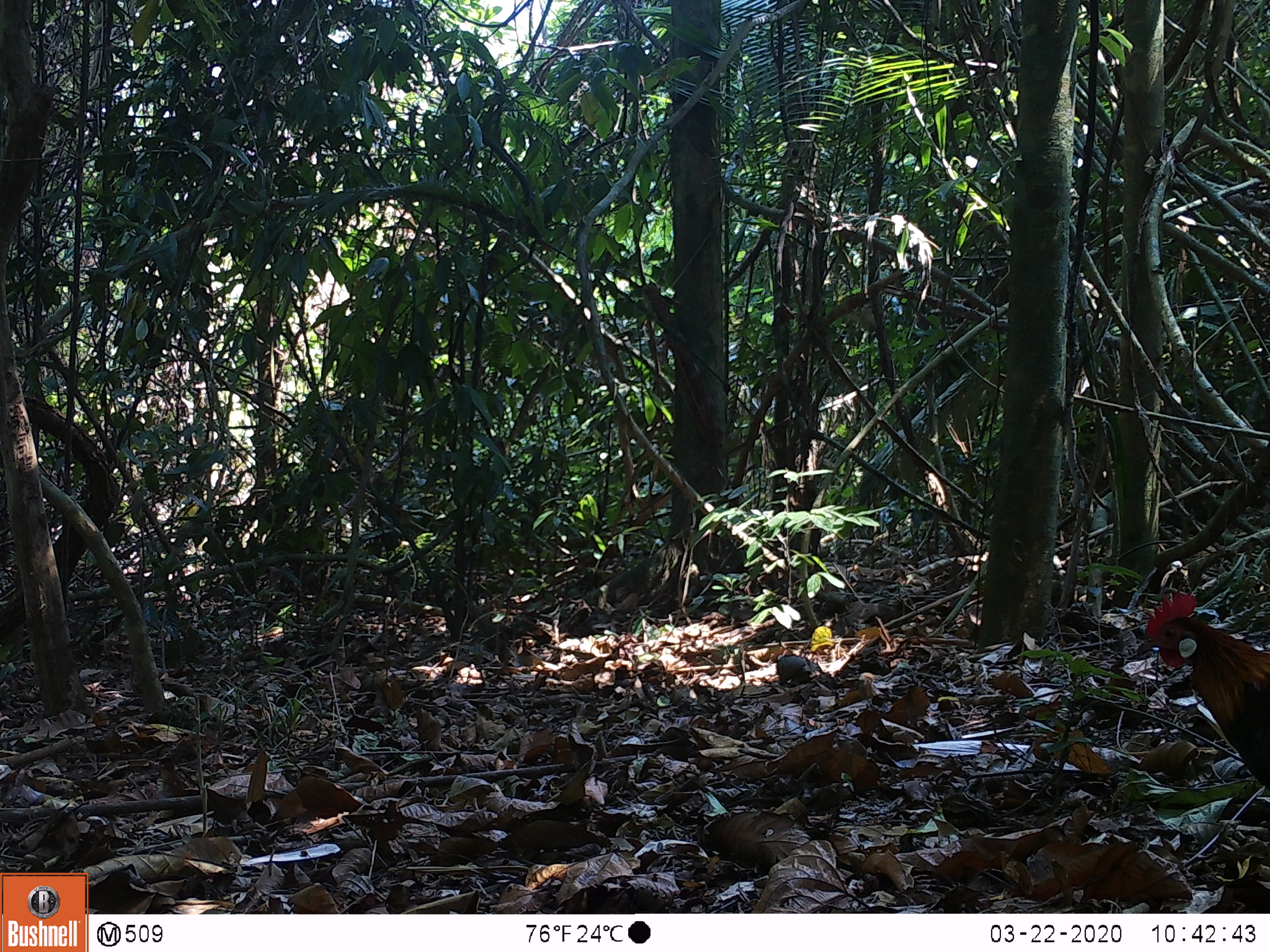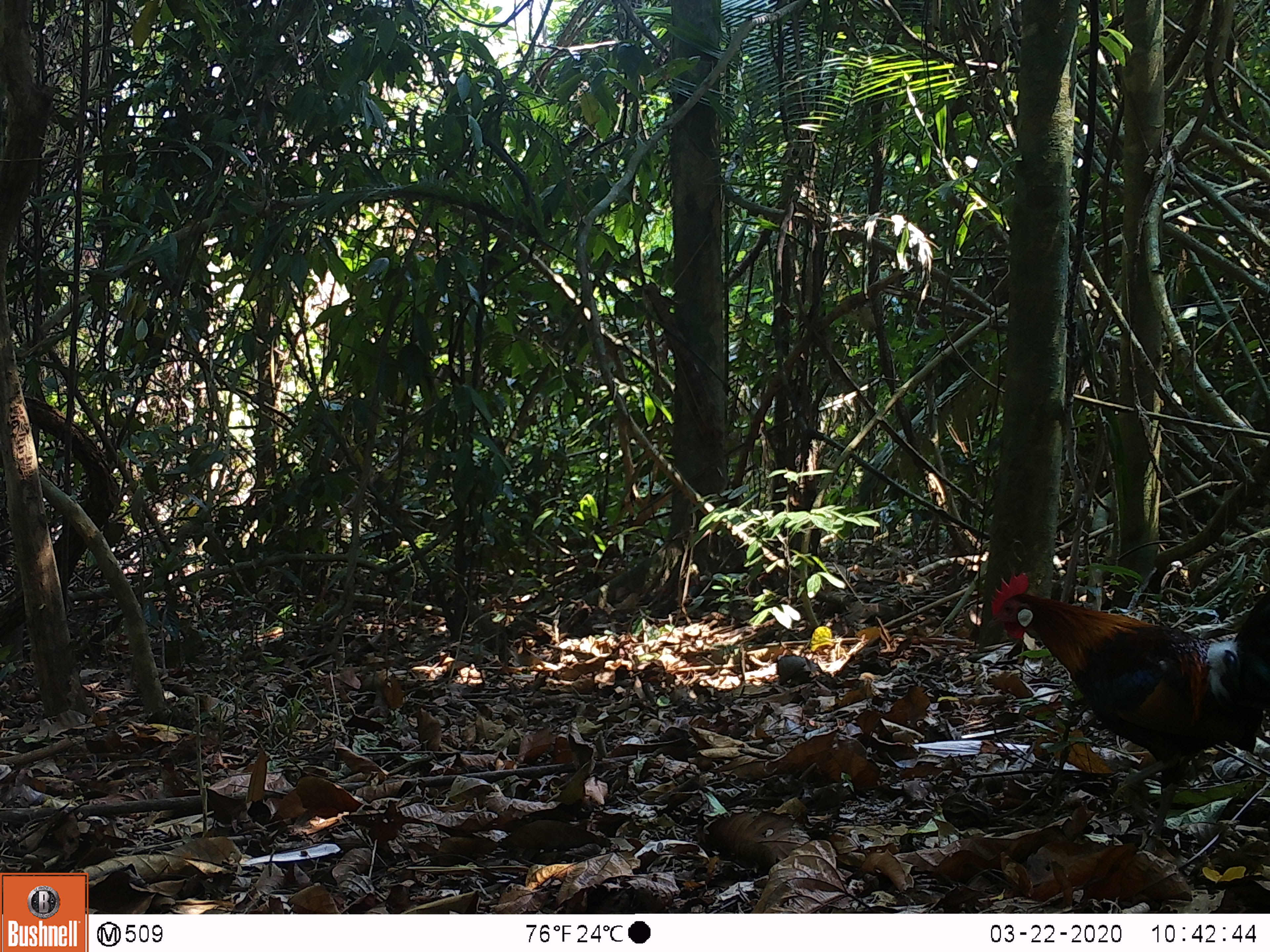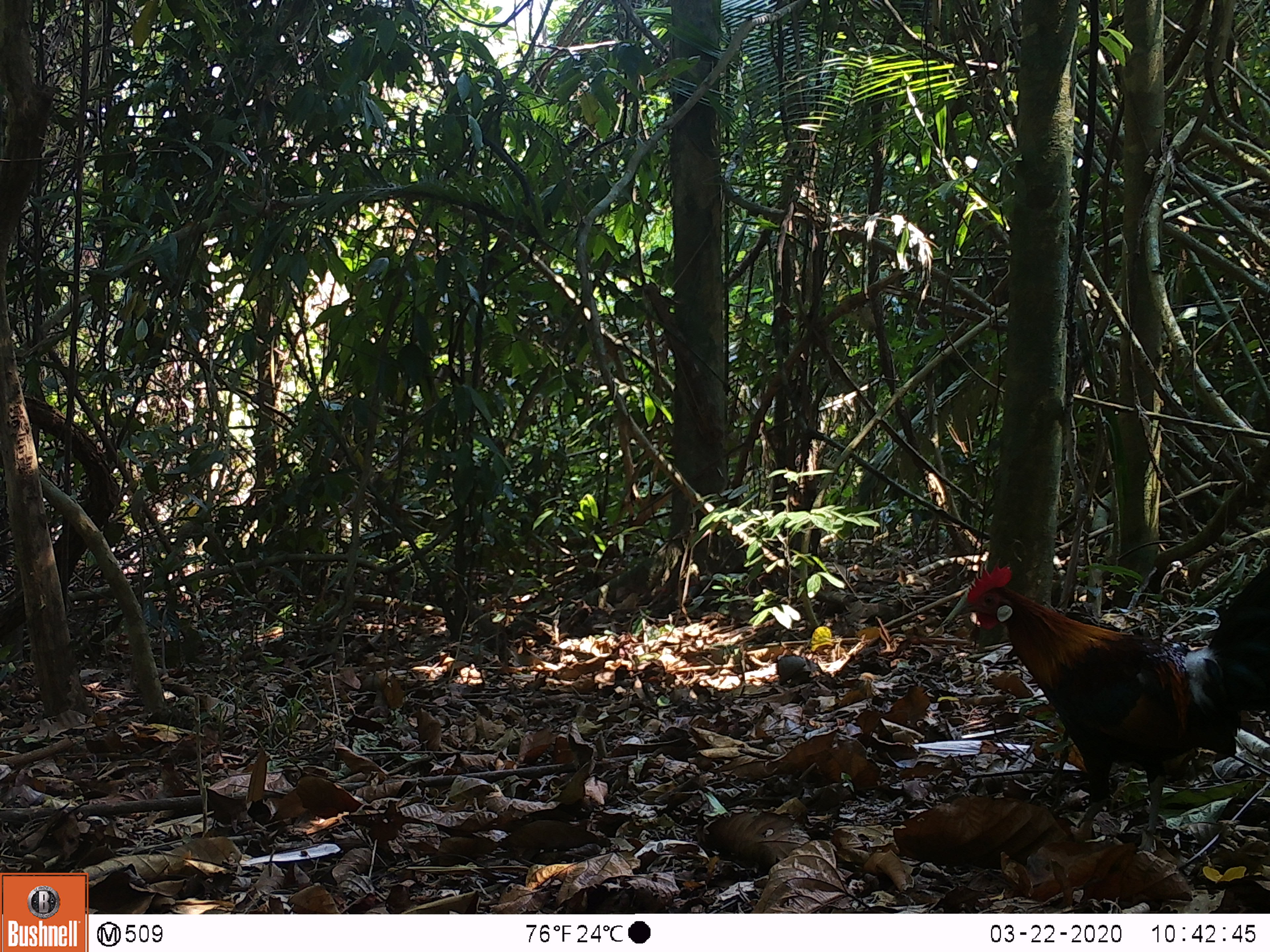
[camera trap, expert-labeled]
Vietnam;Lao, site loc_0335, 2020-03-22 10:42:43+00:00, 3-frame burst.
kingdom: Animalia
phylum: Chordata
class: Aves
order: Galliformes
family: Phasianidae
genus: Gallus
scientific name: Gallus gallus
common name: red junglefowl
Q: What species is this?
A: Red junglefowl (Gallus gallus).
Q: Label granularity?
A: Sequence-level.